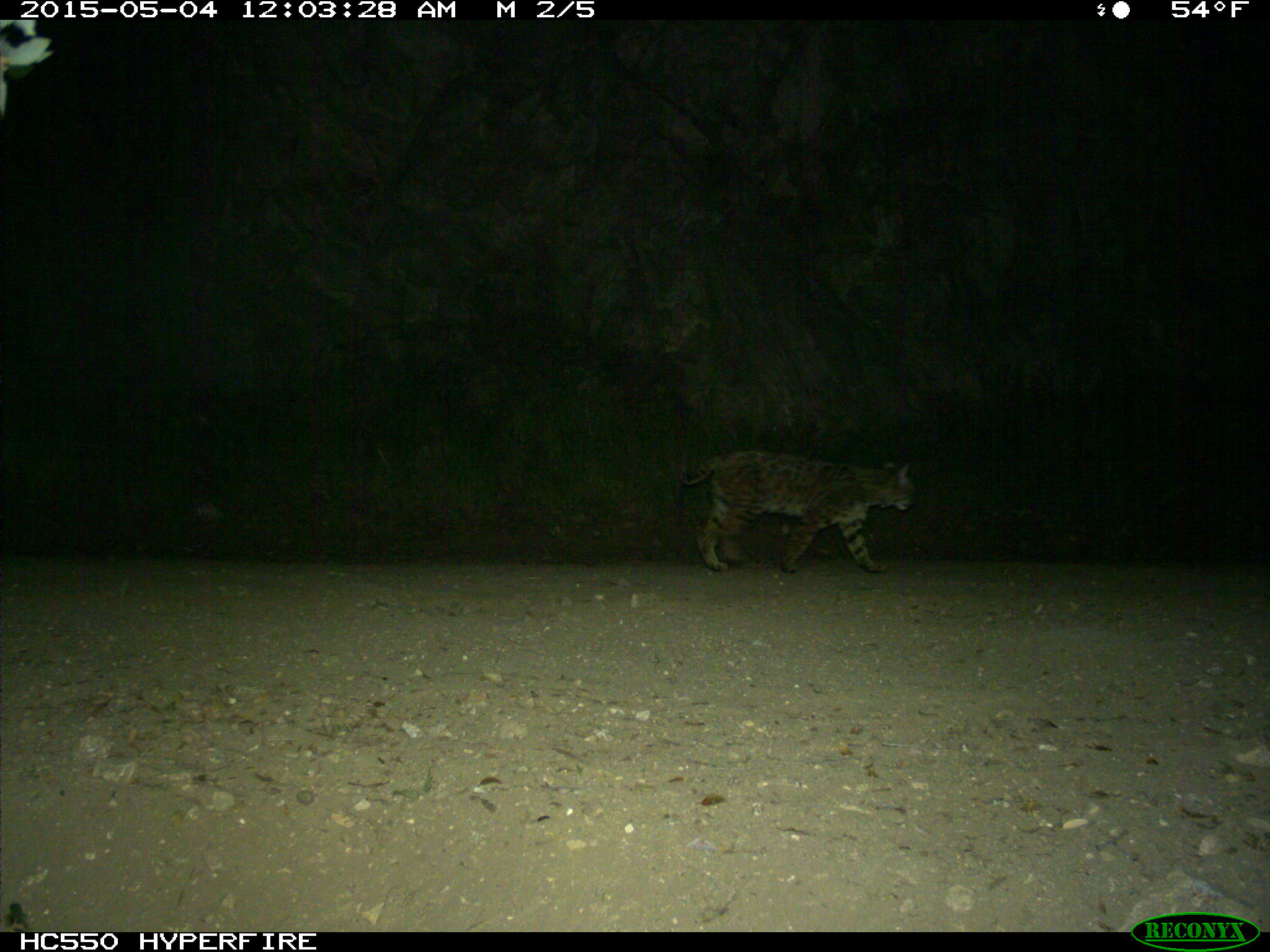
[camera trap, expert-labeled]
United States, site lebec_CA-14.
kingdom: Animalia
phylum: Chordata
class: Mammalia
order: Carnivora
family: Felidae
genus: Lynx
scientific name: Lynx rufus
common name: bobcat